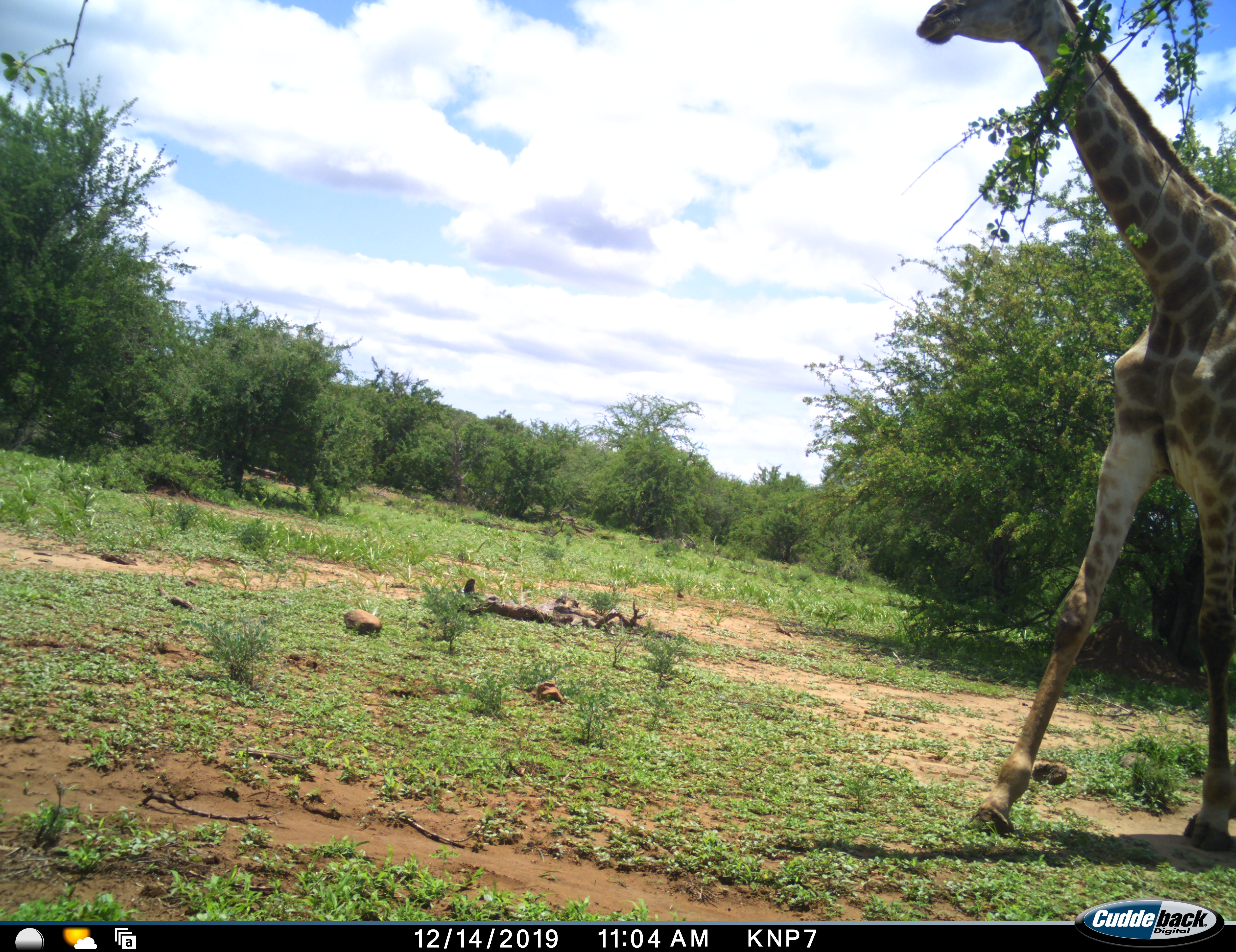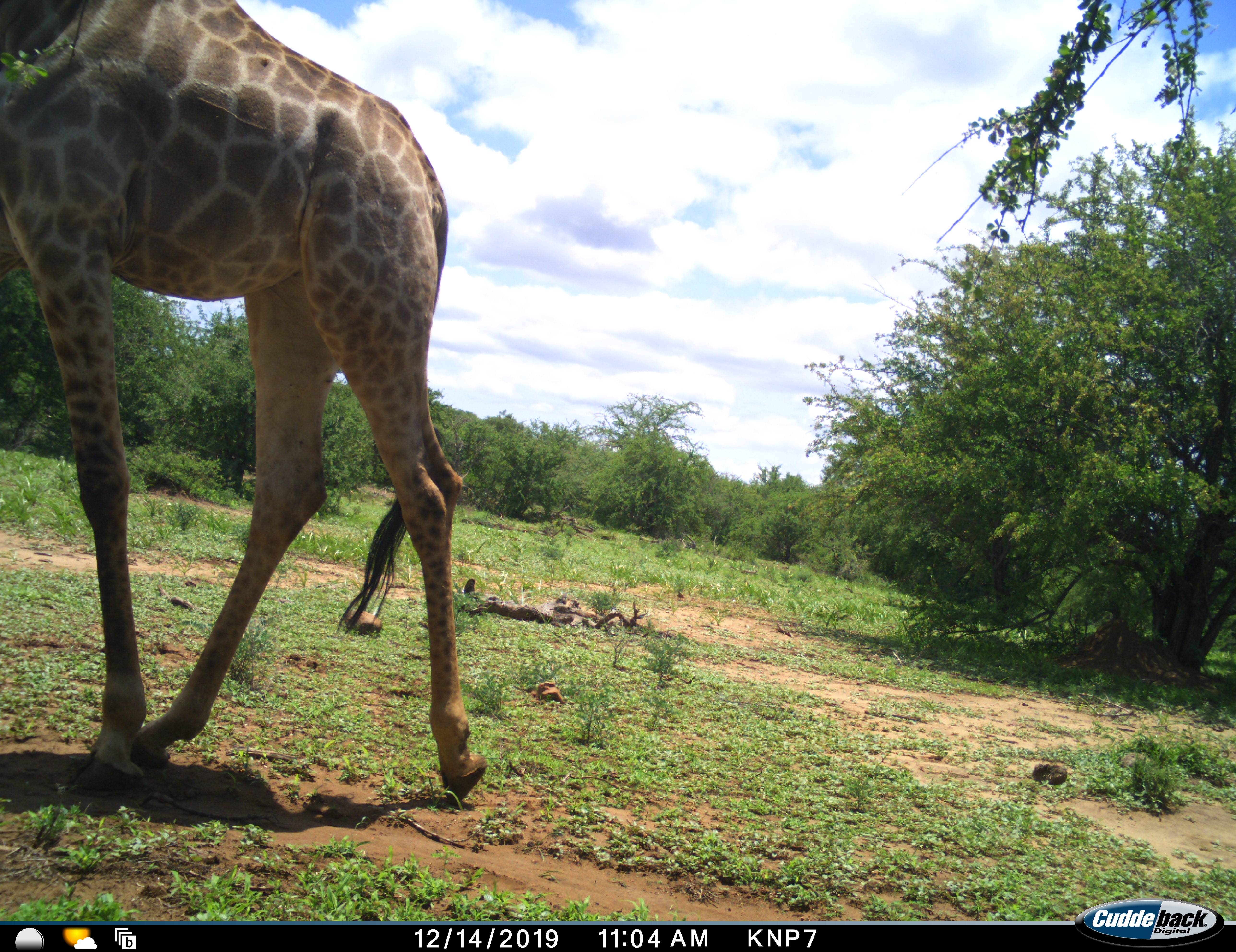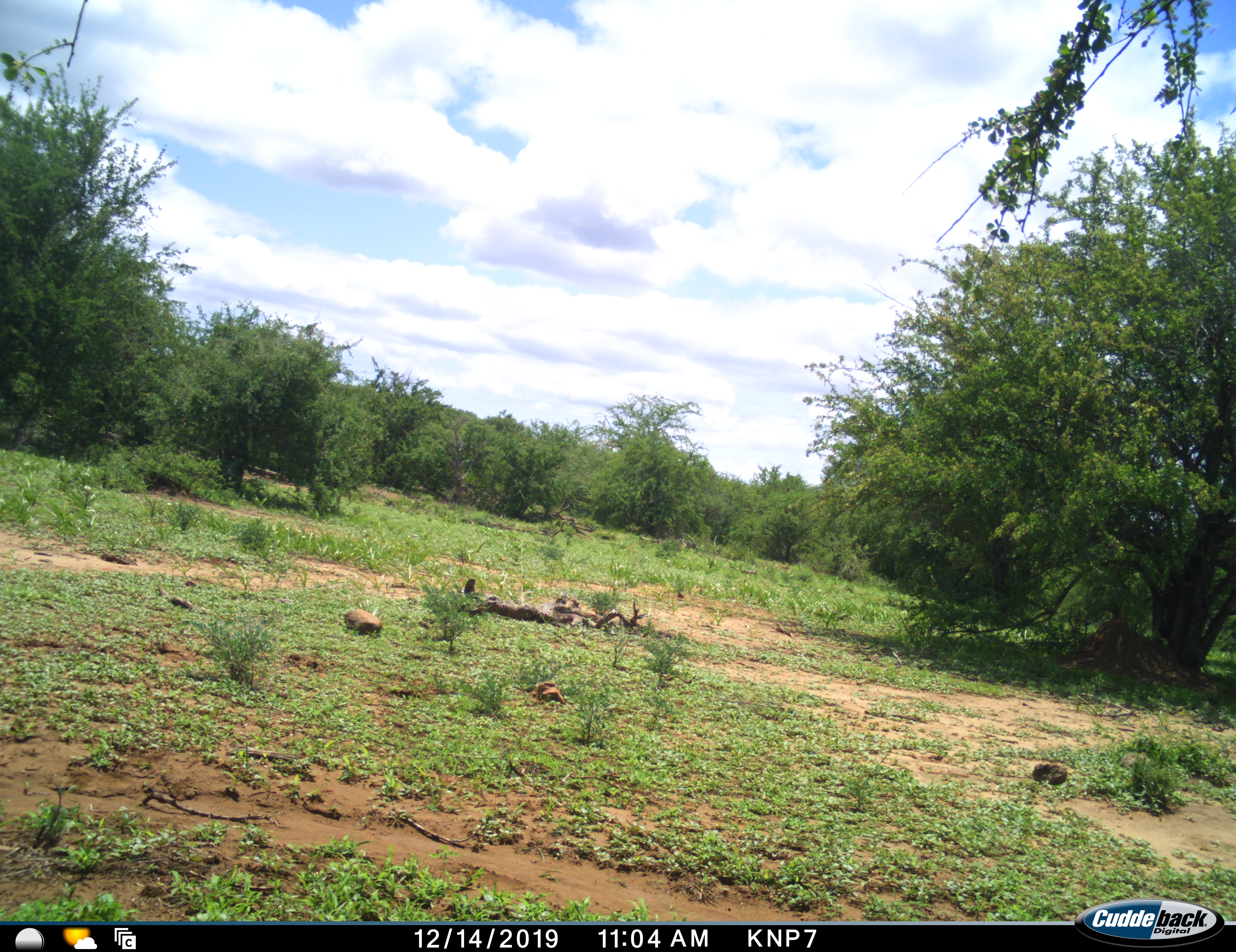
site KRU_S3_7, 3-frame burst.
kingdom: Animalia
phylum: Chordata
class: Mammalia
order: Artiodactyla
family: Giraffidae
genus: Giraffa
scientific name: Giraffa camelopardalis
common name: giraffe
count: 1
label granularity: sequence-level